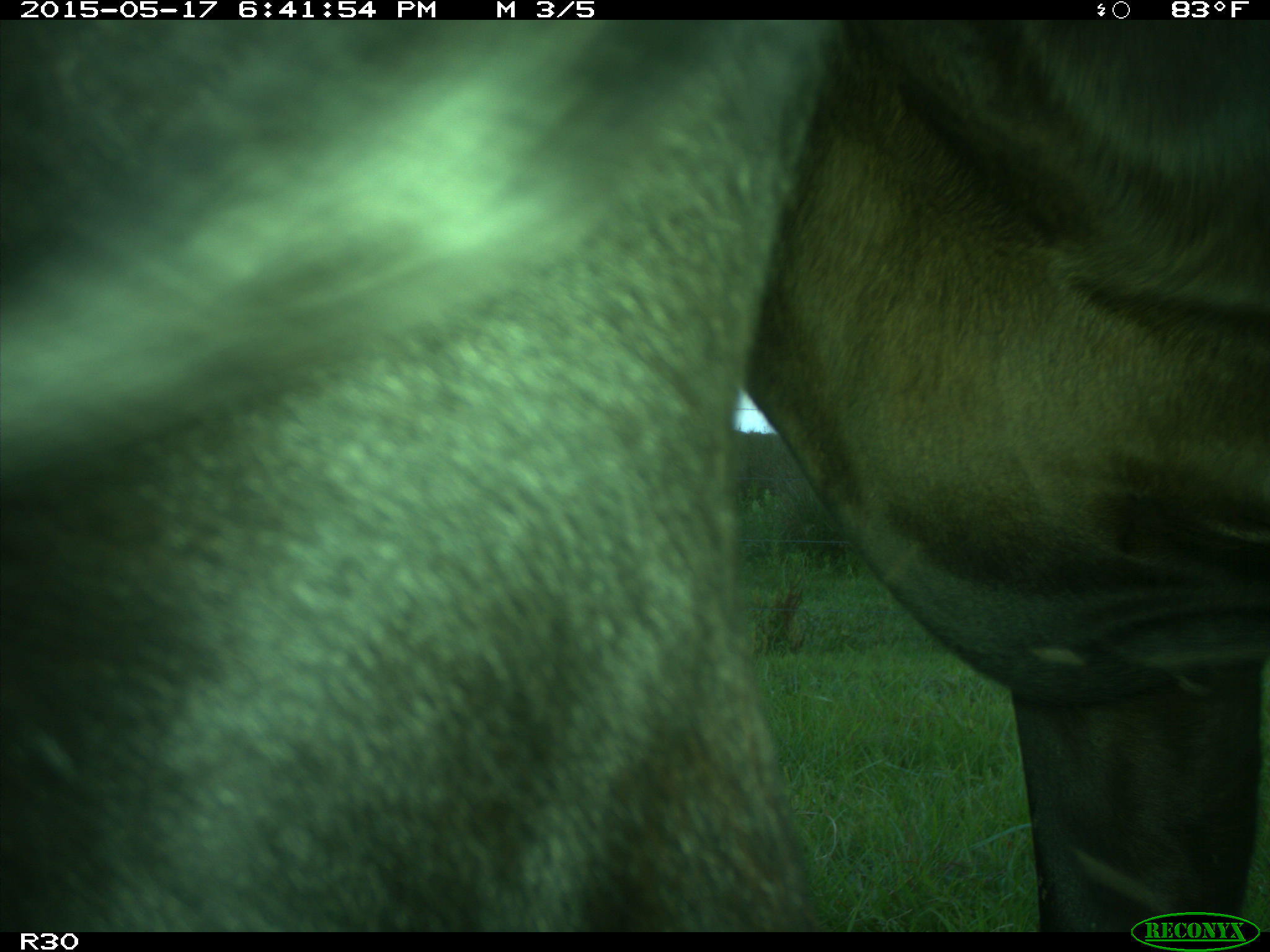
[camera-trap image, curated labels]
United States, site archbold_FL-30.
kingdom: Animalia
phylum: Chordata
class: Mammalia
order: Artiodactyla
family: Bovidae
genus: Bos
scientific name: Bos taurus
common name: domestic cow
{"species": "Bos taurus (domestic cow)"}